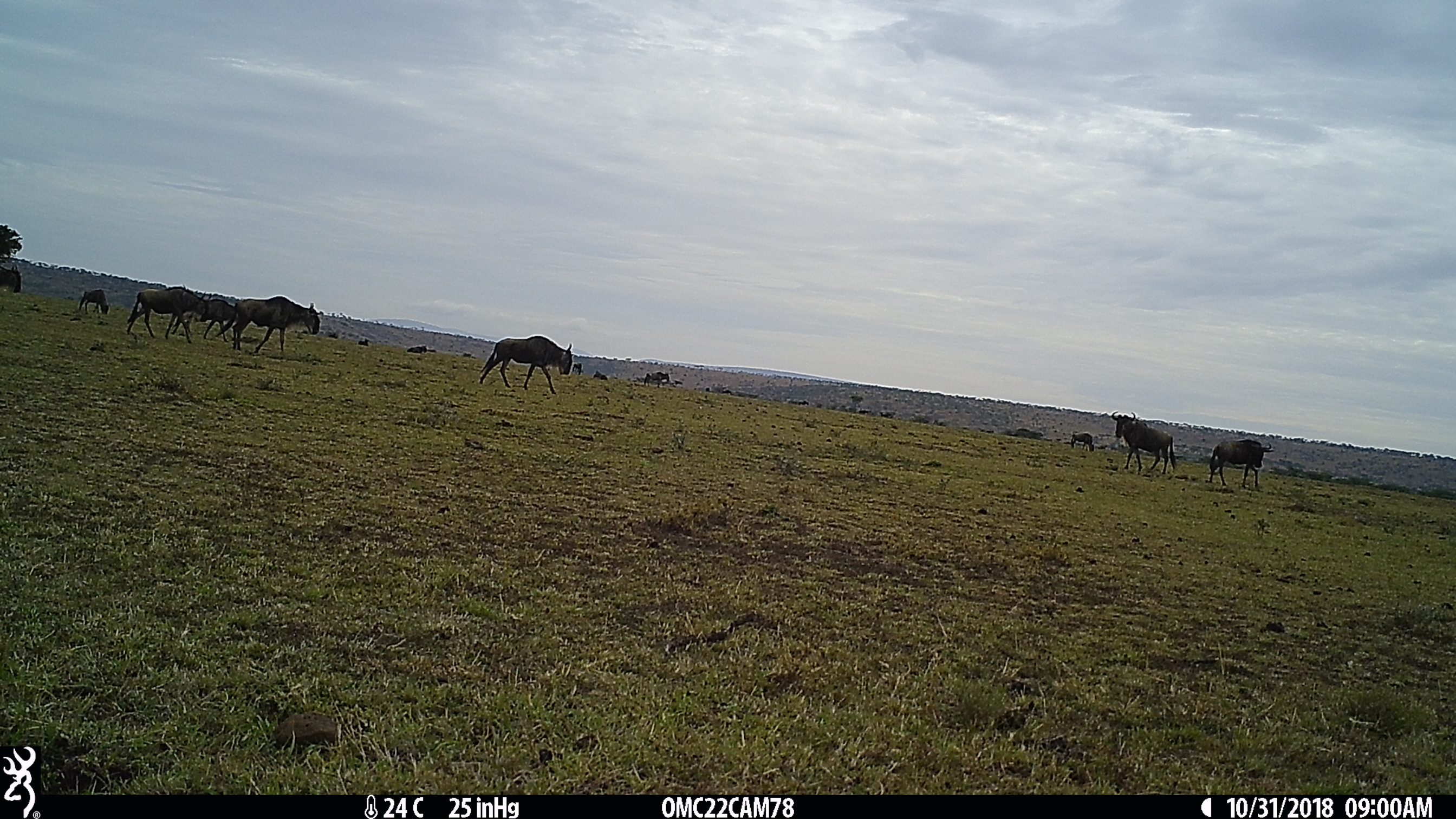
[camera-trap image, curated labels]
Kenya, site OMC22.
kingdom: Animalia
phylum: Chordata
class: Mammalia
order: Artiodactyla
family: Bovidae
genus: Connochaetes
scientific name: Connochaetes taurinus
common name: blue wildebeest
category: wildebeest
Wildebeest (blue wildebeest) (Connochaetes taurinus).